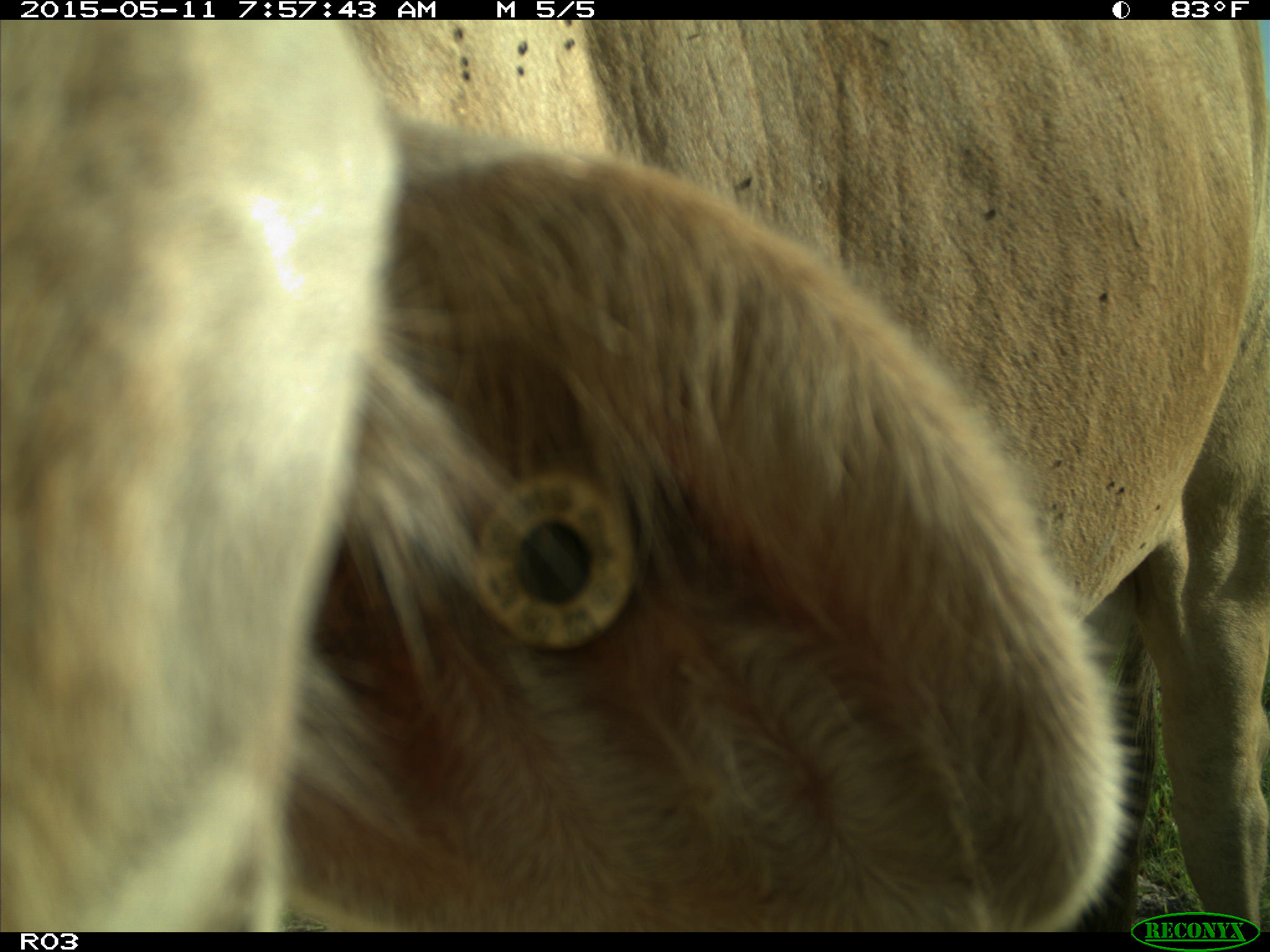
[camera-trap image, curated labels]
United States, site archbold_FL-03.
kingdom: Animalia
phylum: Chordata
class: Mammalia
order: Artiodactyla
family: Bovidae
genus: Bos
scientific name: Bos taurus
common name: domestic cow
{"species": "Bos taurus (domestic cow)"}